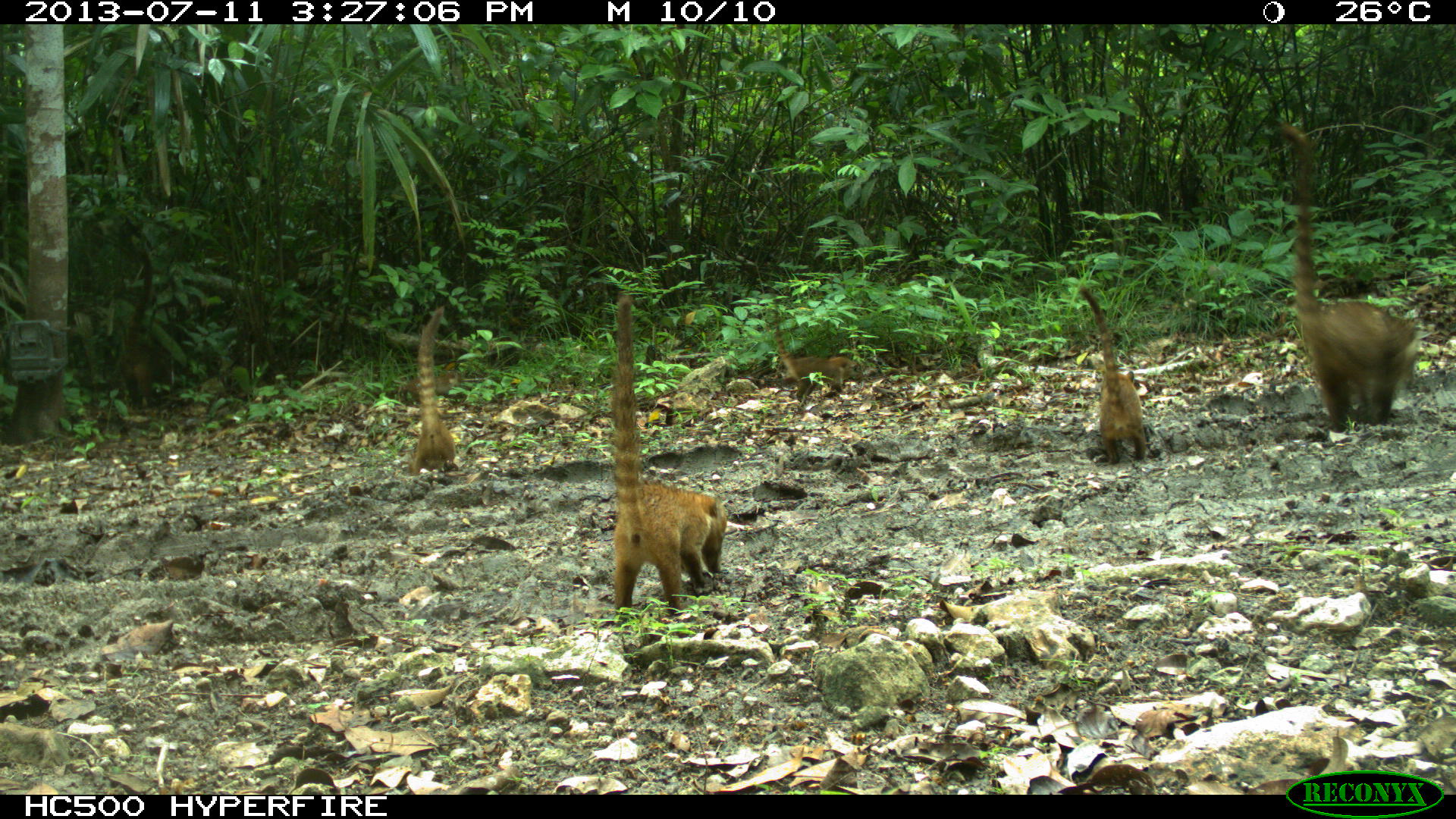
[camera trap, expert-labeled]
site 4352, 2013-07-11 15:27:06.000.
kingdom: Animalia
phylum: Chordata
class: Mammalia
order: Carnivora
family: Procyonidae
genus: Nasua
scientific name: Nasua narica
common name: white-nosed coati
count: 8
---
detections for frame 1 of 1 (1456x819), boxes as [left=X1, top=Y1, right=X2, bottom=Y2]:
nasua narica: [left=1276, top=123, right=1420, bottom=443]; [left=603, top=293, right=727, bottom=615]; [left=1076, top=284, right=1147, bottom=464]; [left=407, top=304, right=458, bottom=475]; [left=773, top=322, right=861, bottom=407]